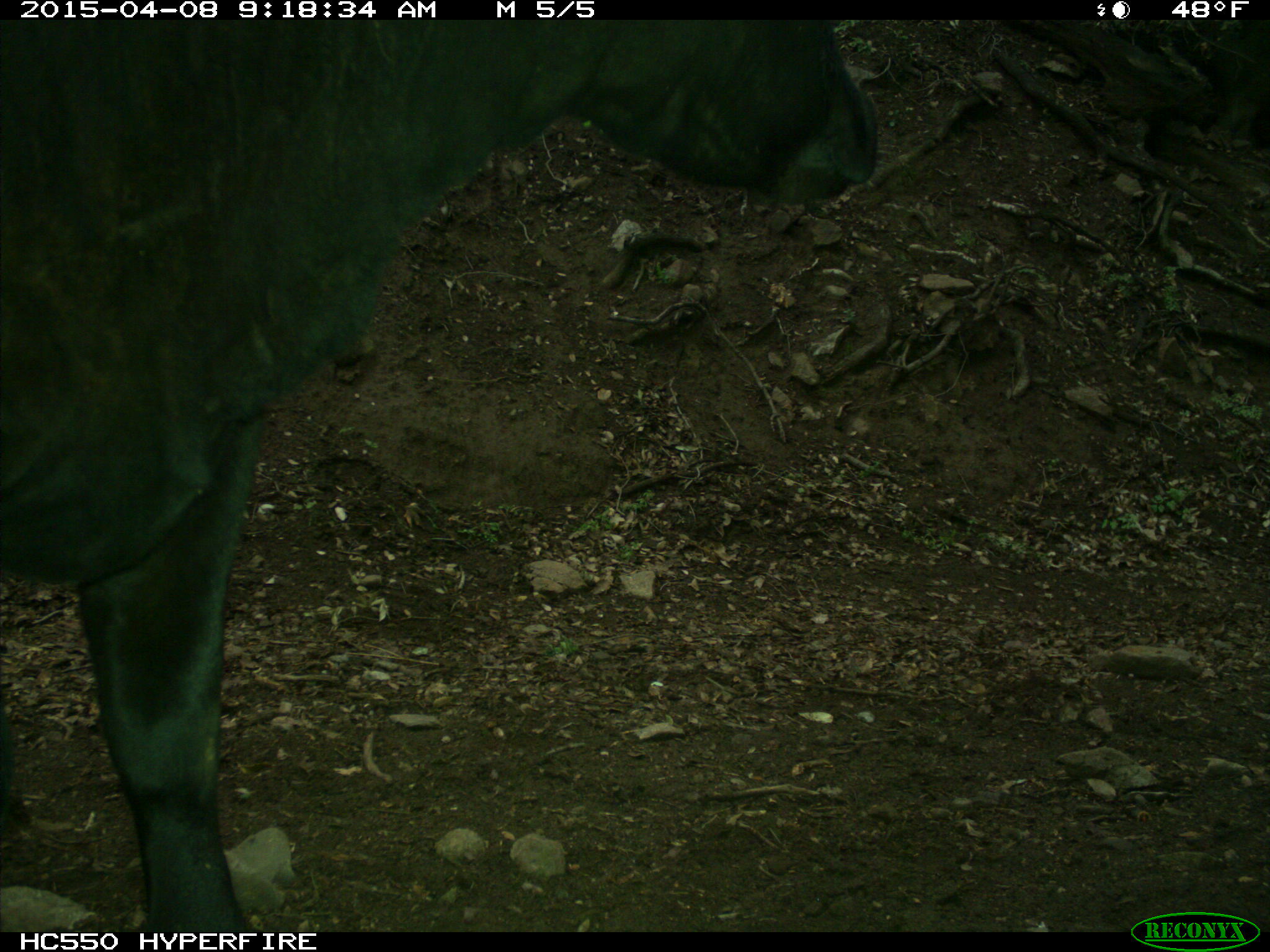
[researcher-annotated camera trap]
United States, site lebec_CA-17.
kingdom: Animalia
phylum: Chordata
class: Mammalia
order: Artiodactyla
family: Bovidae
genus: Bos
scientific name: Bos taurus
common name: domestic cow